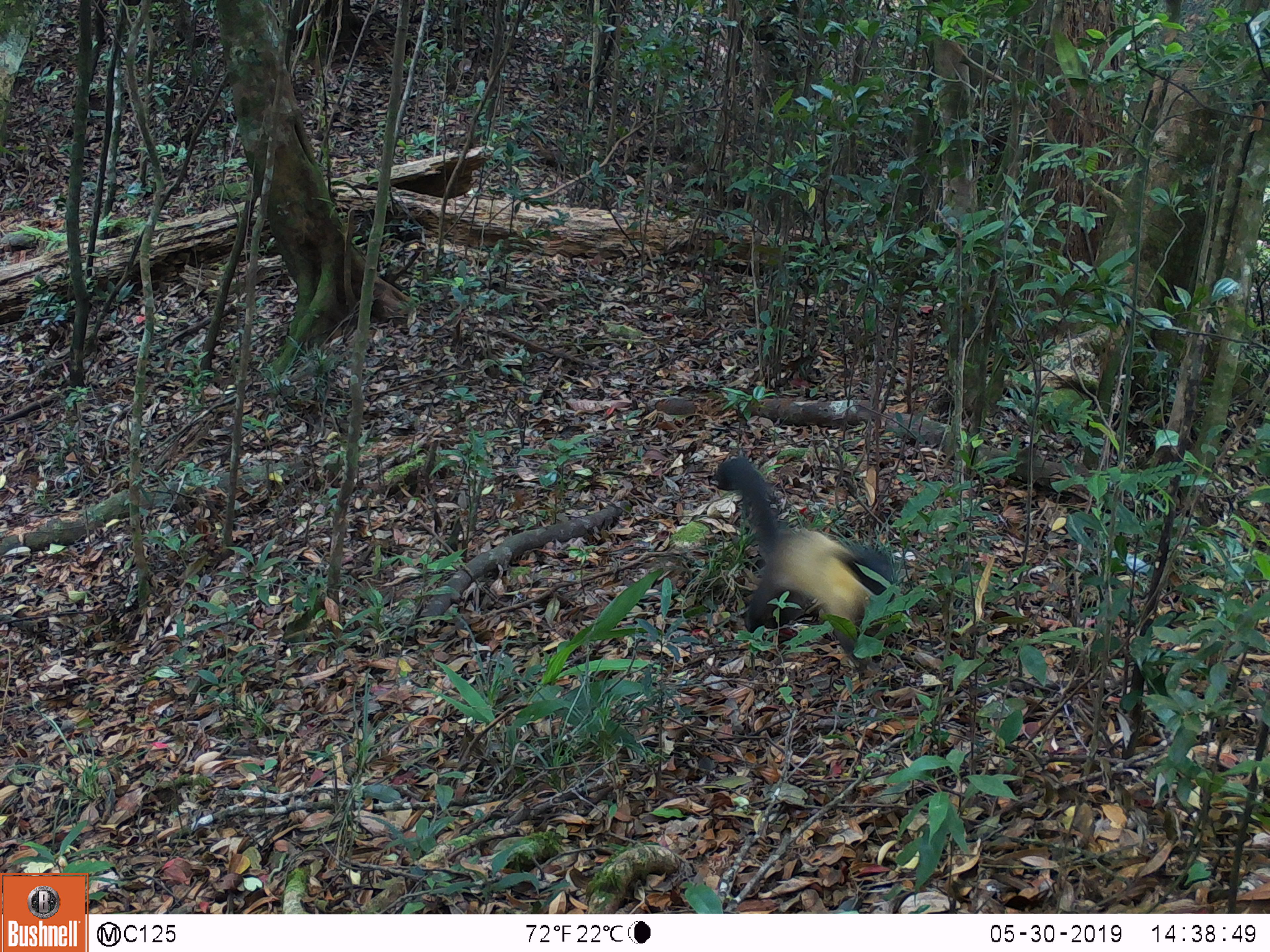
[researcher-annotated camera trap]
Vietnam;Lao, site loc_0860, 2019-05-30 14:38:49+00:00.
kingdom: Animalia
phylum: Chordata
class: Mammalia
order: Carnivora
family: Mustelidae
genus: Martes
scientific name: Martes flavigula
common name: yellow-throated marten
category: yellow throated marten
Yellow throated marten (yellow-throated marten) (Martes flavigula). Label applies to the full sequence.